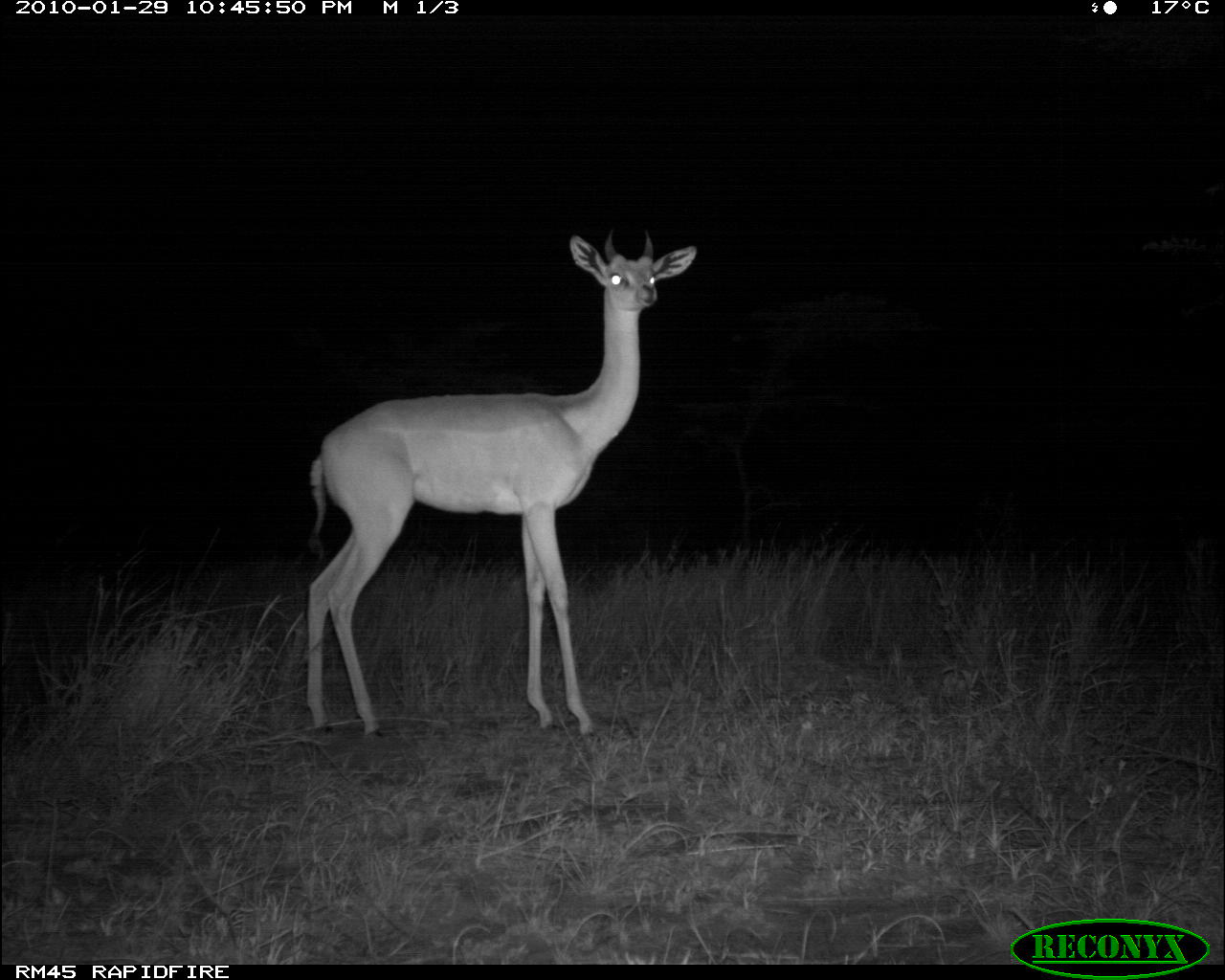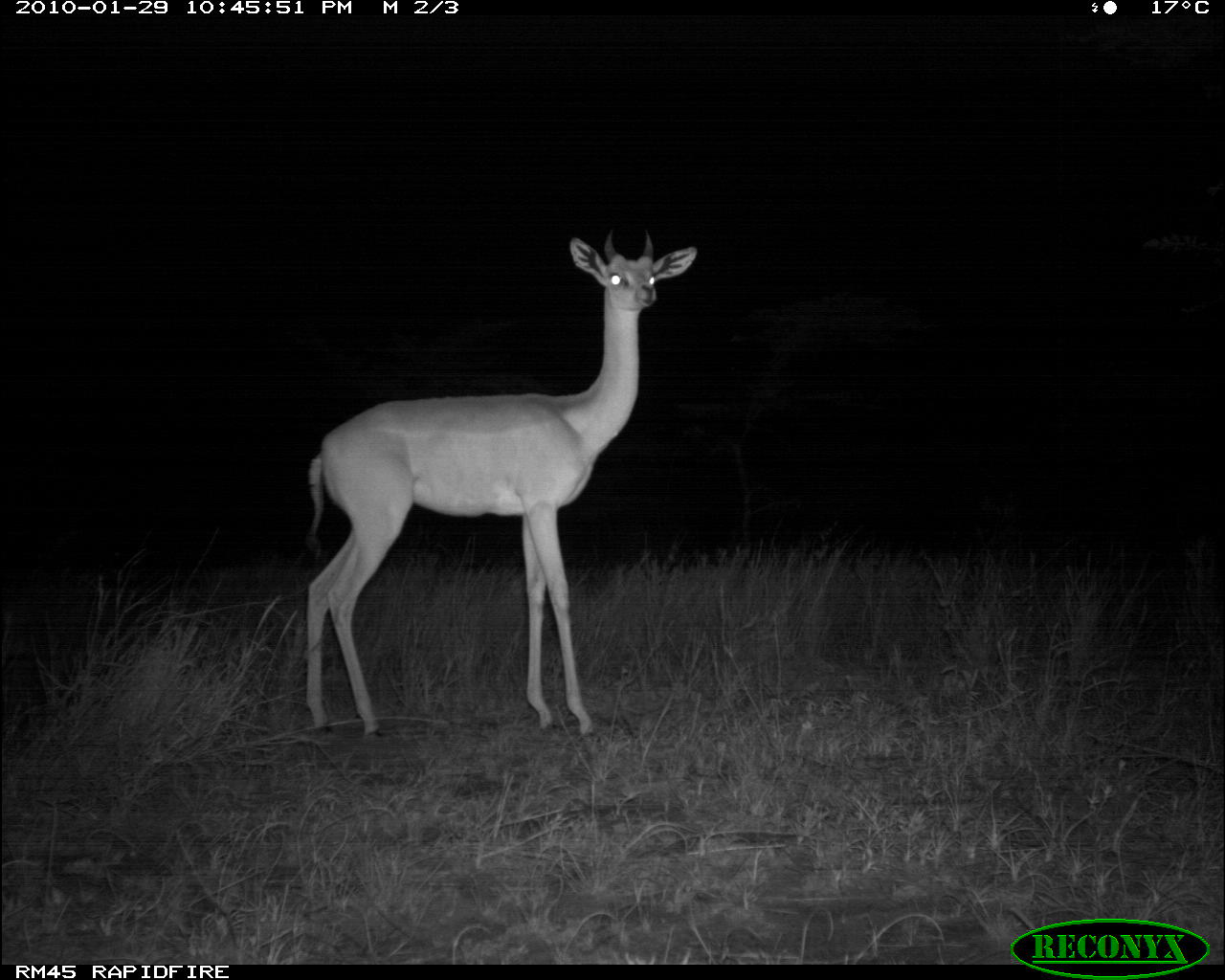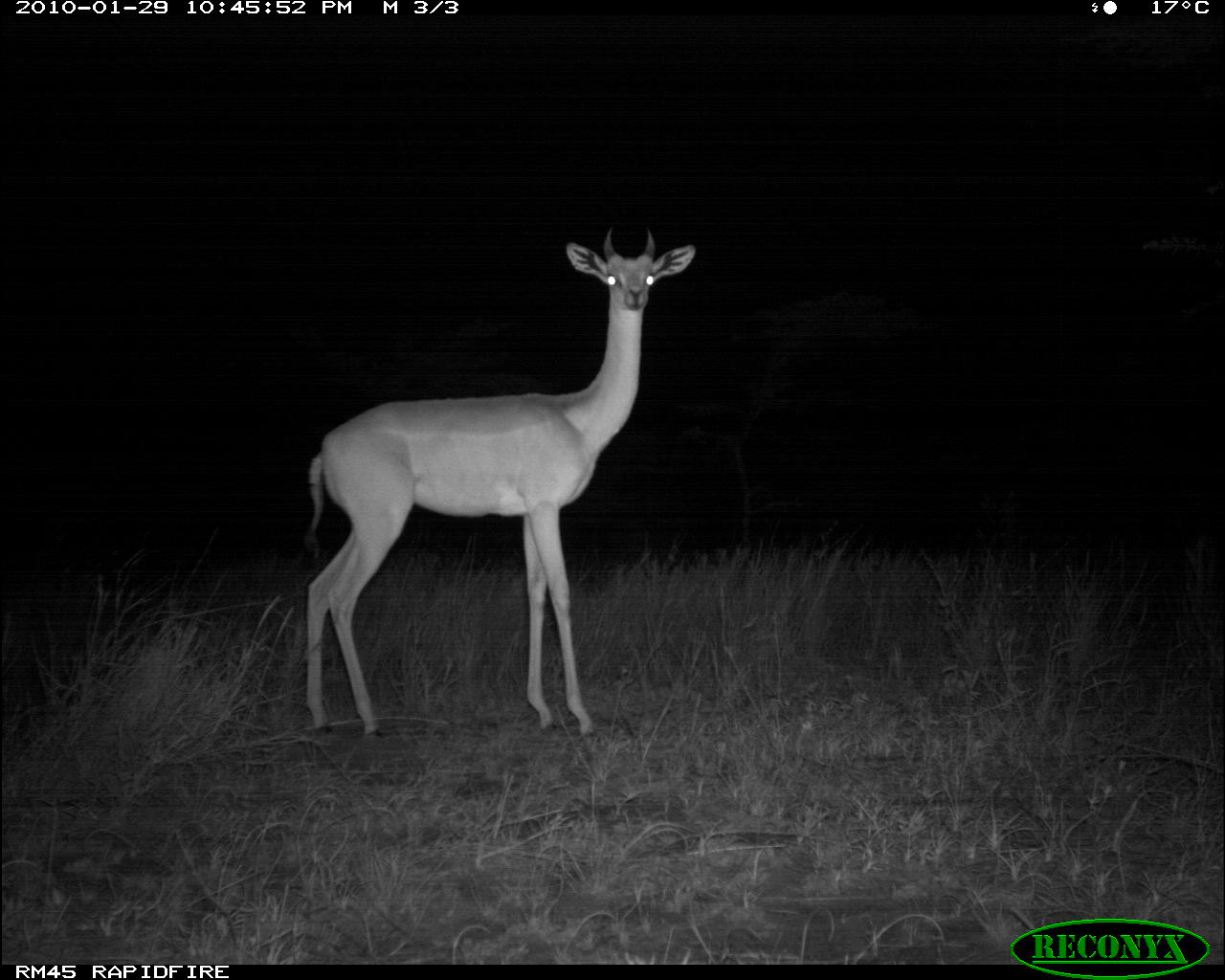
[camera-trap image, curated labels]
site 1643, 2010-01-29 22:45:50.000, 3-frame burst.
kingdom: Animalia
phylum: Chordata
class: Mammalia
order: Artiodactyla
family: Bovidae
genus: Litocranius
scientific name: Litocranius walleri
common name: gerenuk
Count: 1.